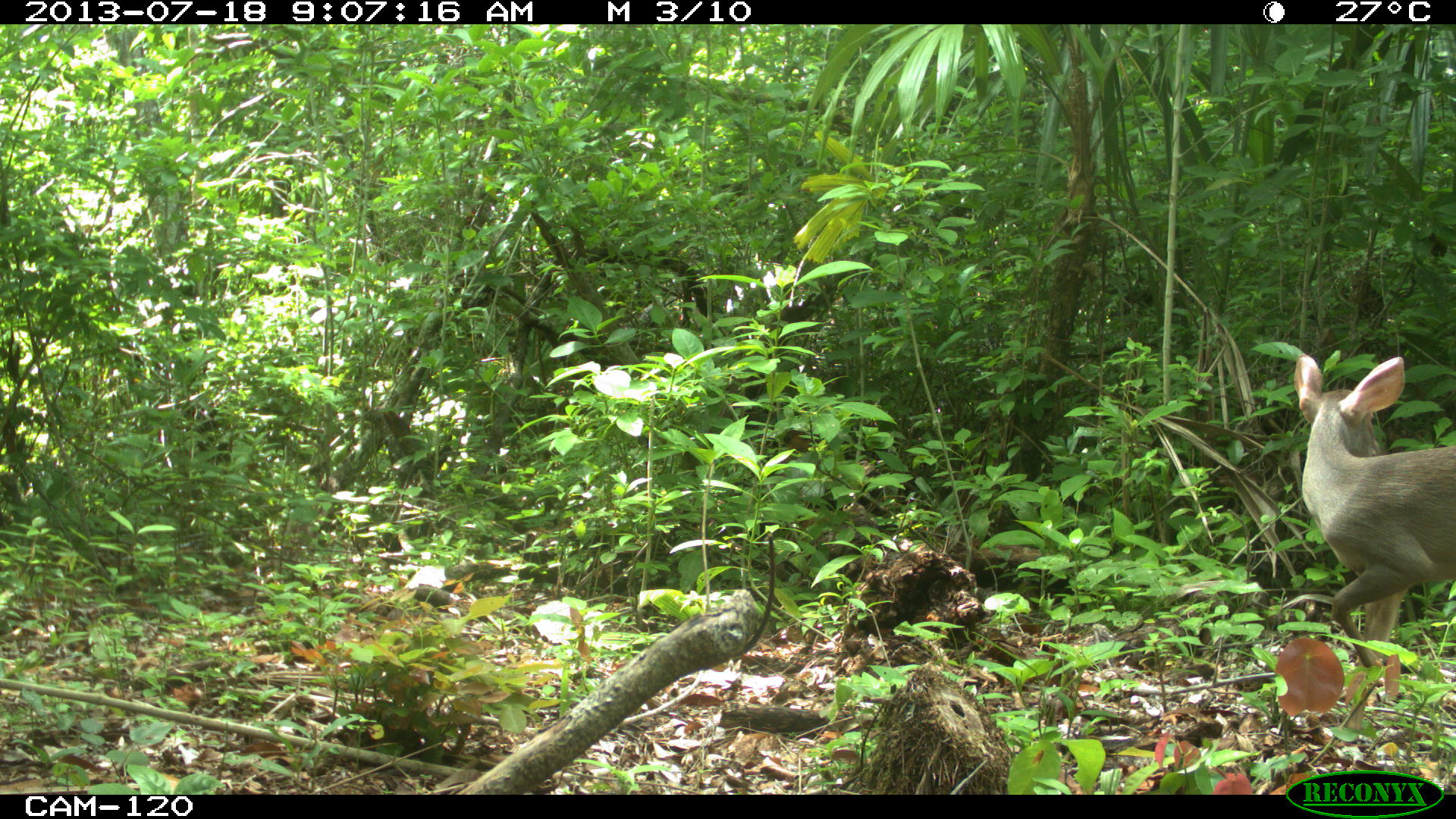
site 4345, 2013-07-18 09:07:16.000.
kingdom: Animalia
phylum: Chordata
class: Mammalia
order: Artiodactyla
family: Cervidae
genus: Odocoileus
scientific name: Odocoileus virginianus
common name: white-tailed deer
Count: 1.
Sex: female.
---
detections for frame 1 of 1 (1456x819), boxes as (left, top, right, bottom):
odocoileus virginianus: (1290, 353, 1456, 673)